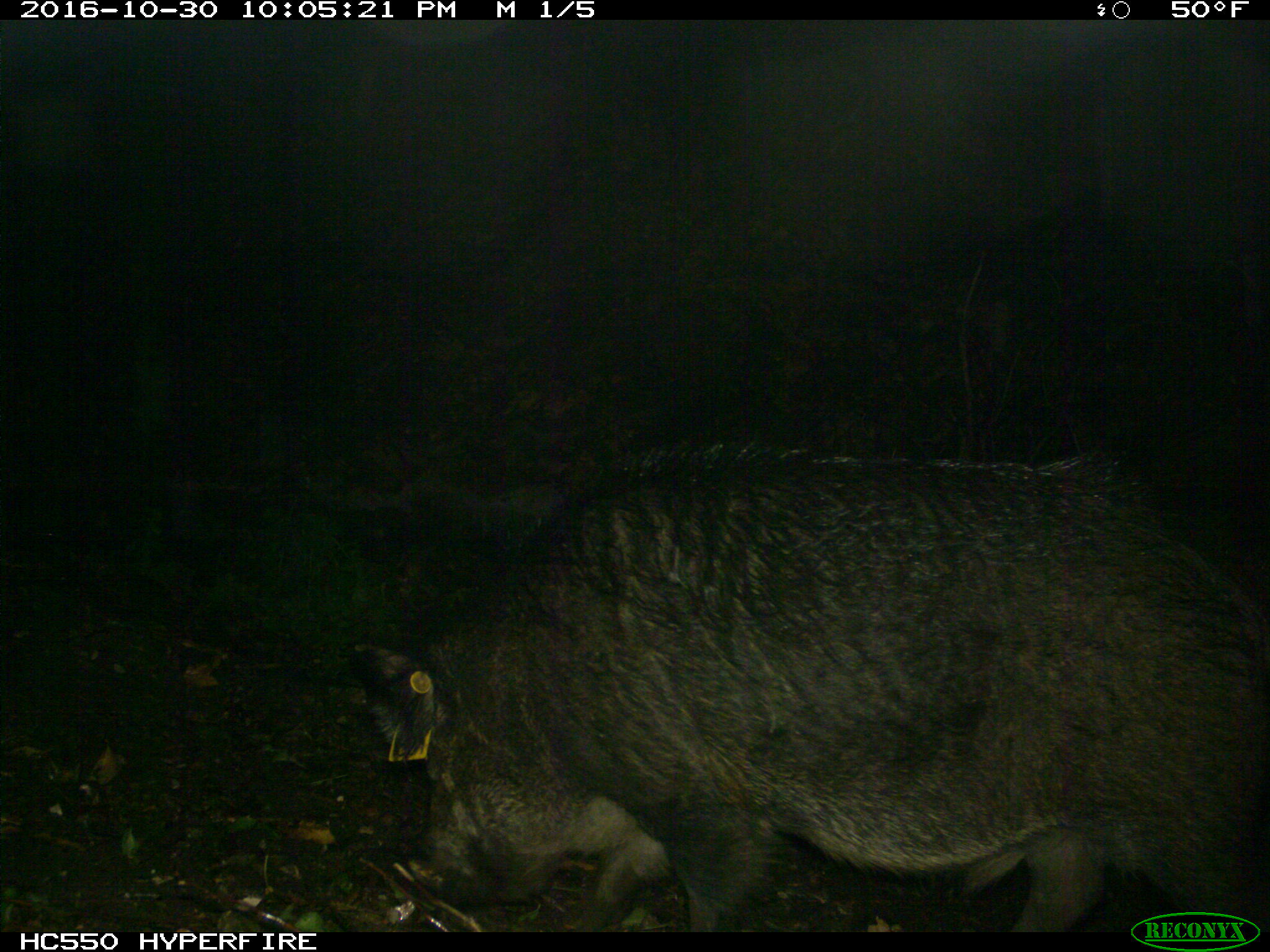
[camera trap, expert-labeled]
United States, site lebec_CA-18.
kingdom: Animalia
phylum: Chordata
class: Mammalia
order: Artiodactyla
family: Suidae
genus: Sus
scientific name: Sus scrofa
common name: wild boar